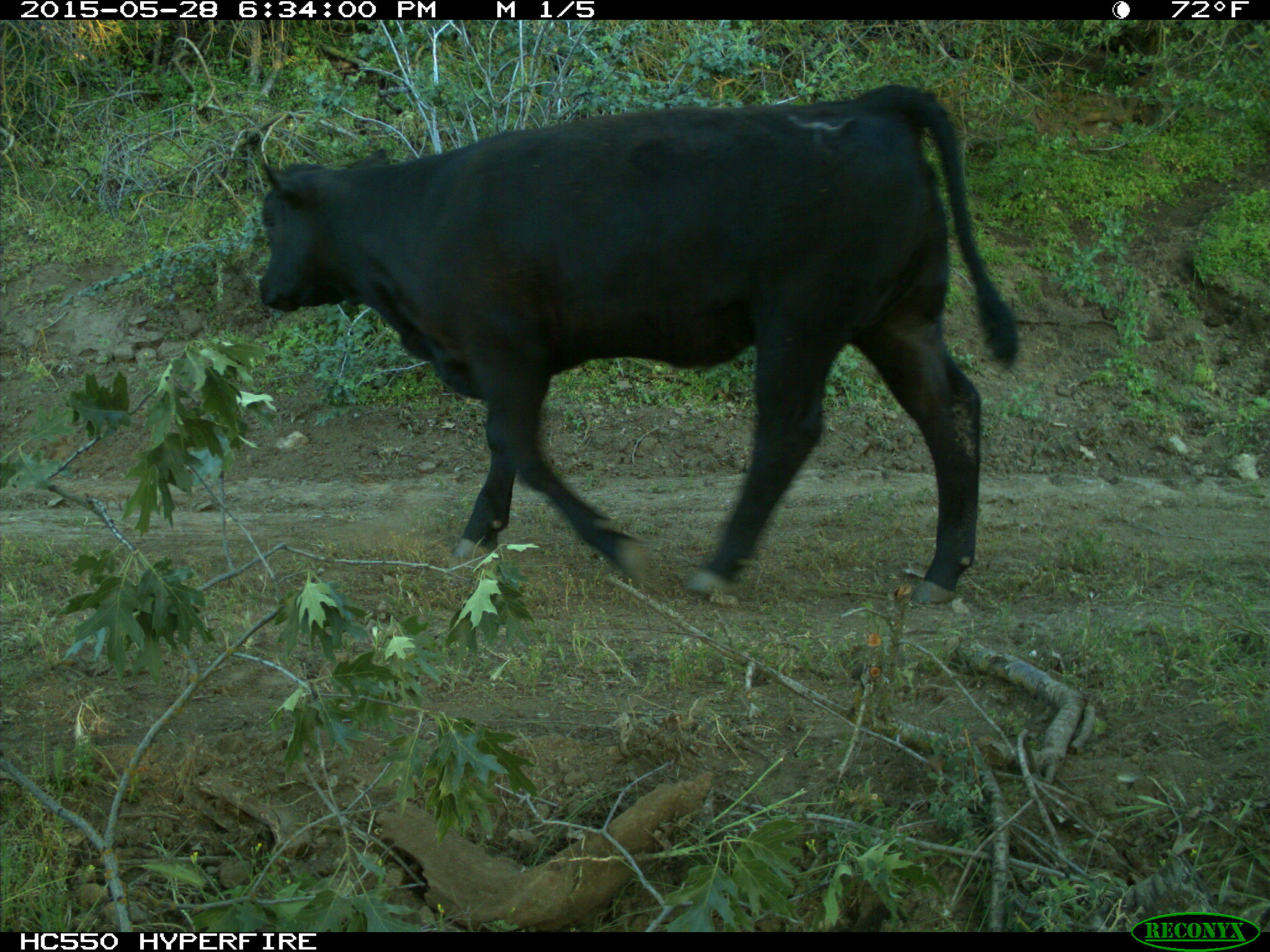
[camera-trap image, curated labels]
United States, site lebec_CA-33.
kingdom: Animalia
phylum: Chordata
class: Mammalia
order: Artiodactyla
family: Bovidae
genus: Bos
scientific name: Bos taurus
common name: domestic cow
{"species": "Bos taurus (domestic cow)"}